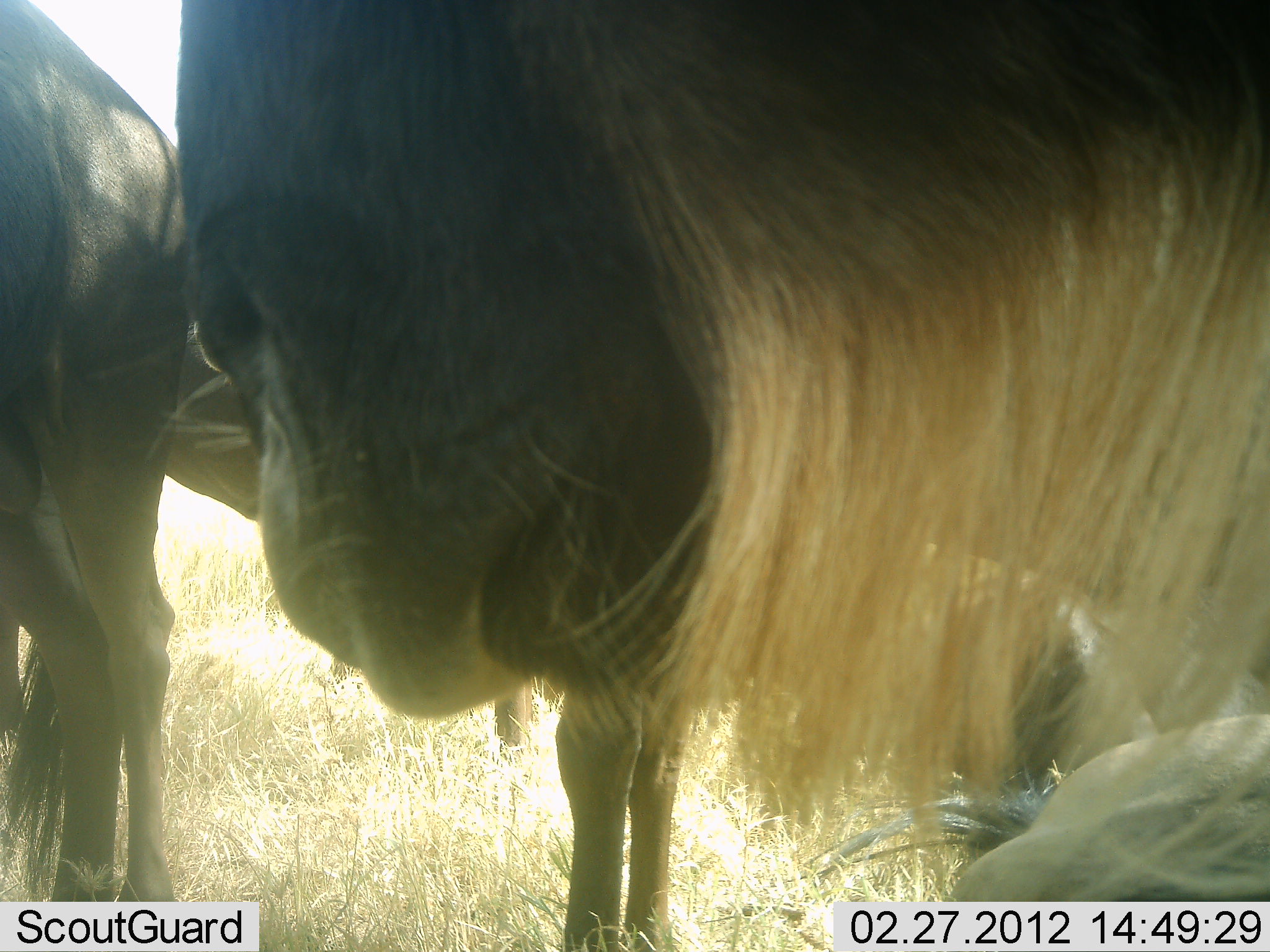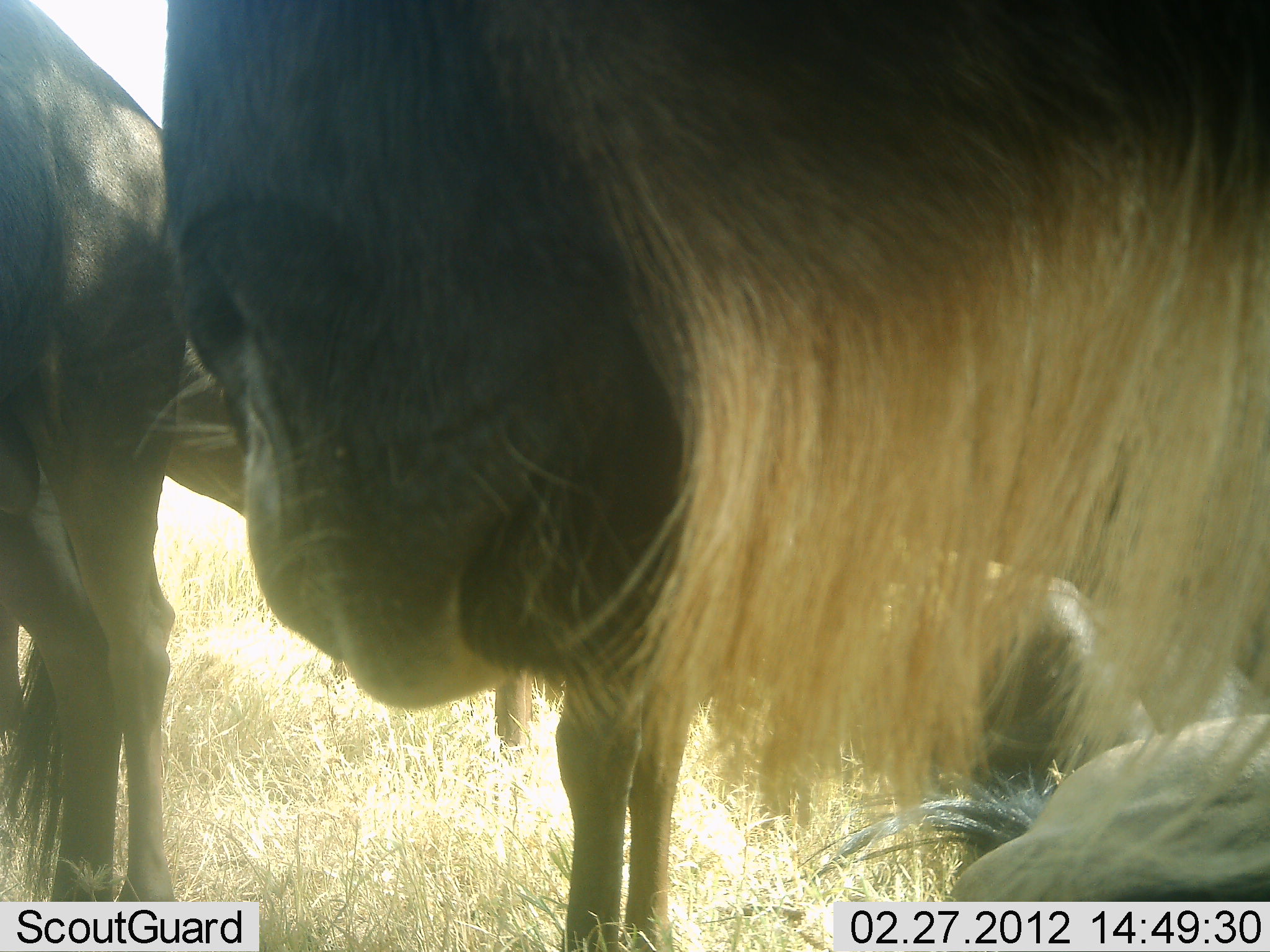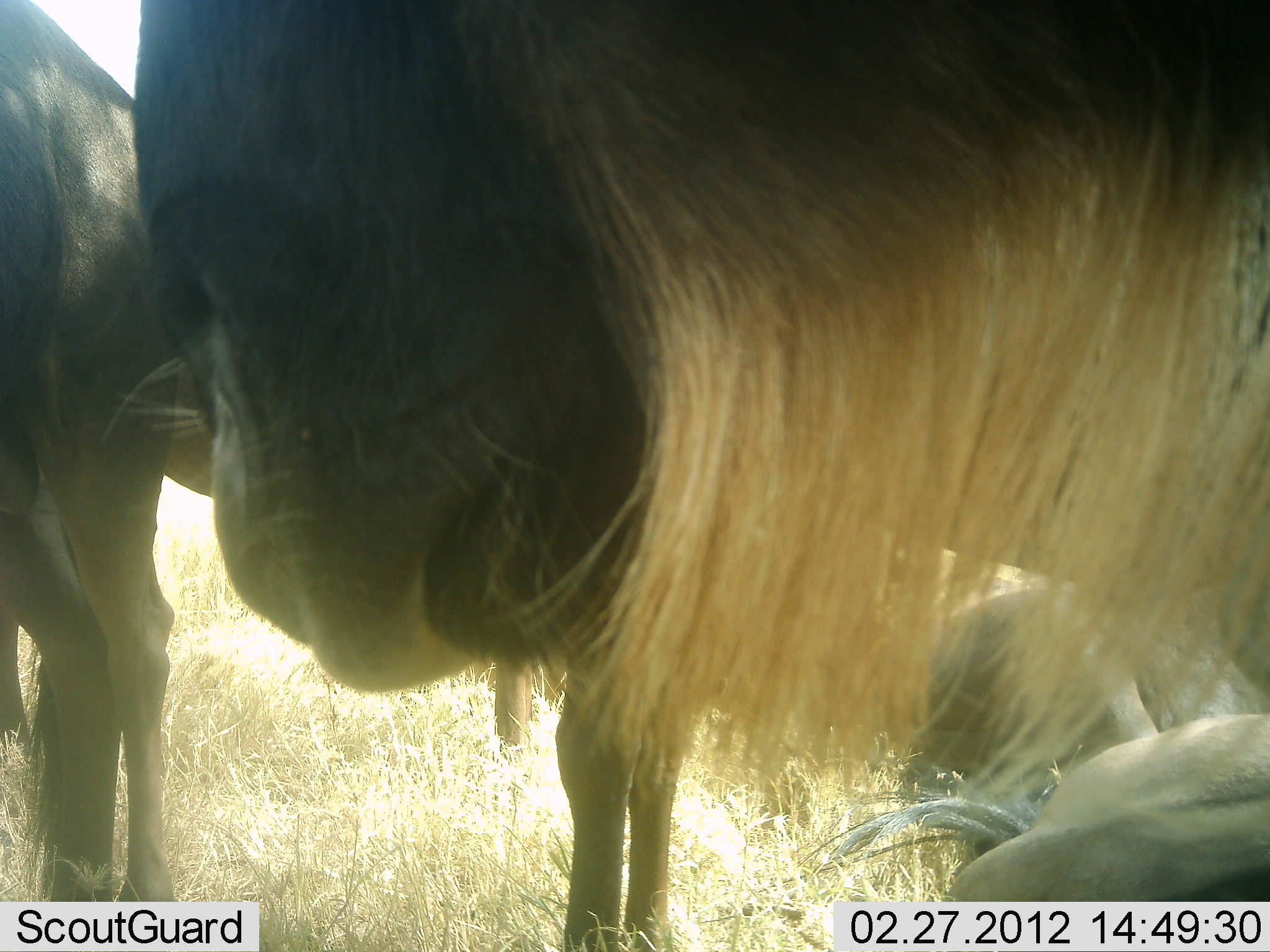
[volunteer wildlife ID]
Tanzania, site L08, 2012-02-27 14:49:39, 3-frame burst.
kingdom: Animalia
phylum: Chordata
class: Mammalia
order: Artiodactyla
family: Bovidae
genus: Connochaetes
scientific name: Connochaetes taurinus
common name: blue wildebeest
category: wildebeest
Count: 4.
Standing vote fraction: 93%.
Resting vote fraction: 80%.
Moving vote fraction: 7%.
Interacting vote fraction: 0%.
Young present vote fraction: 0%.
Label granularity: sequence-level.